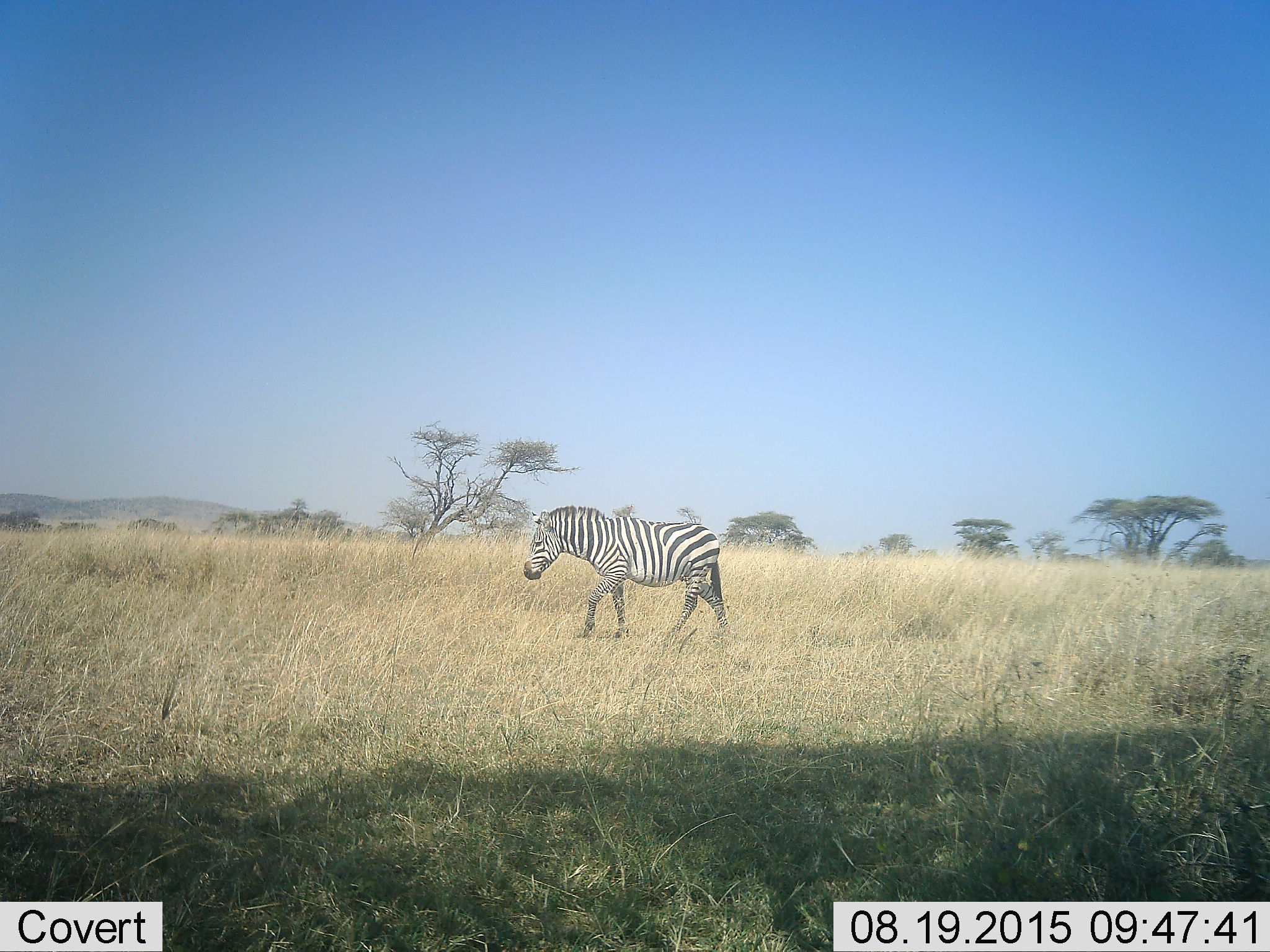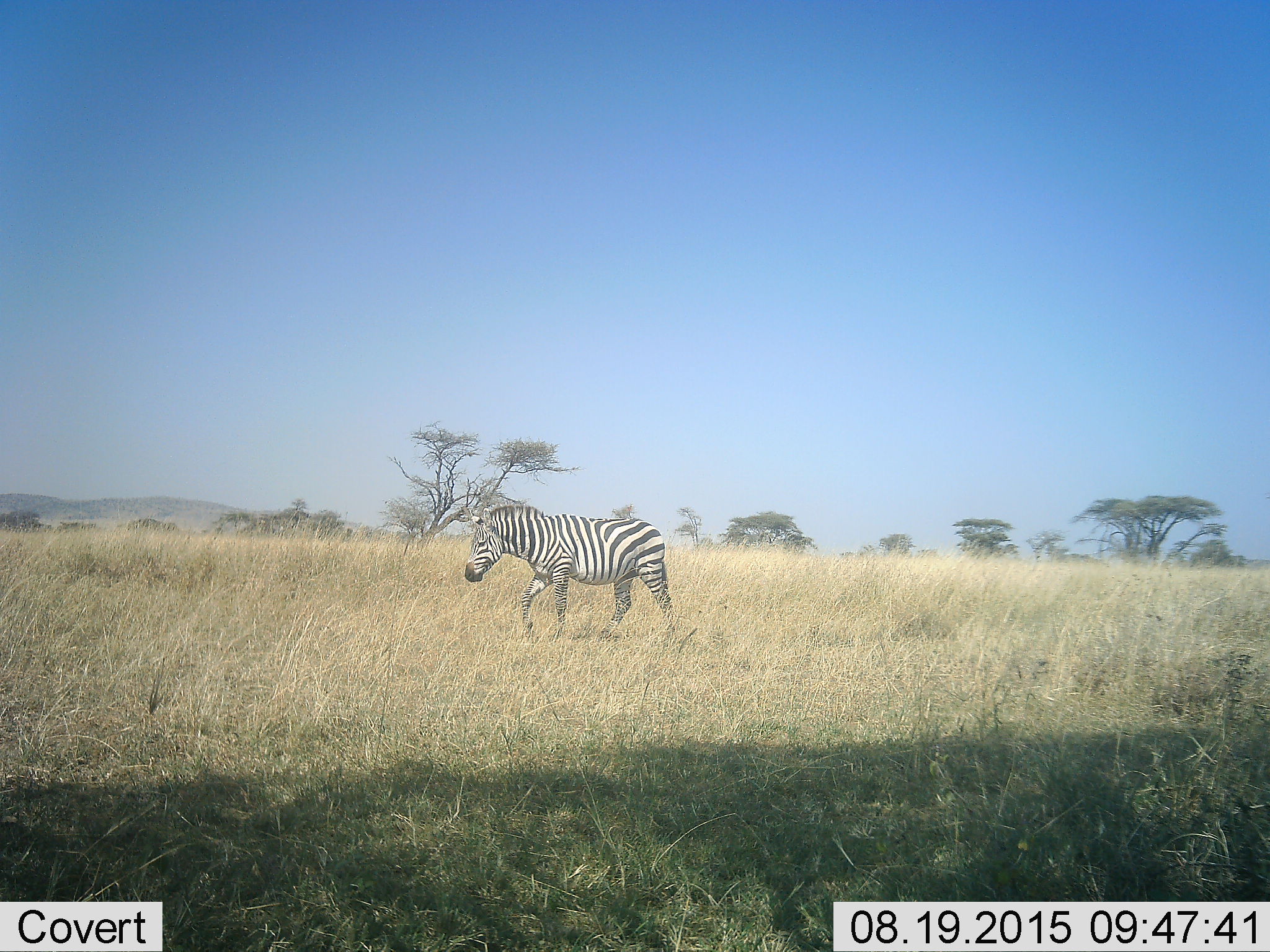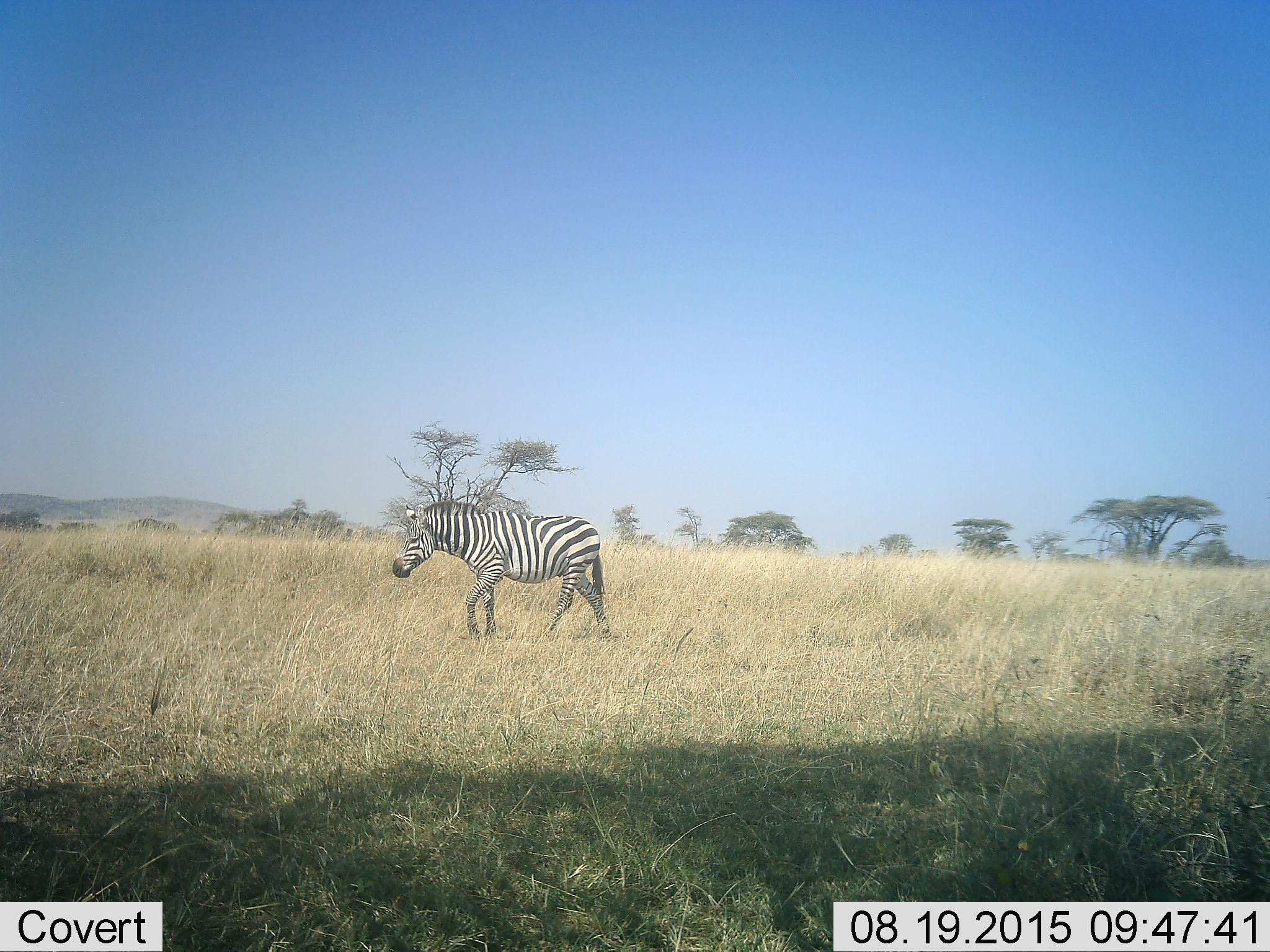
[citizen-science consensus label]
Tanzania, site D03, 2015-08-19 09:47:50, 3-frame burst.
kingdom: Animalia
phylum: Chordata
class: Mammalia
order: Perissodactyla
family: Equidae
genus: Equus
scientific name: Equus quagga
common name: plains zebra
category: zebra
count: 1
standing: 0%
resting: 0%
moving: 100%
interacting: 0%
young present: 0%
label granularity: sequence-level